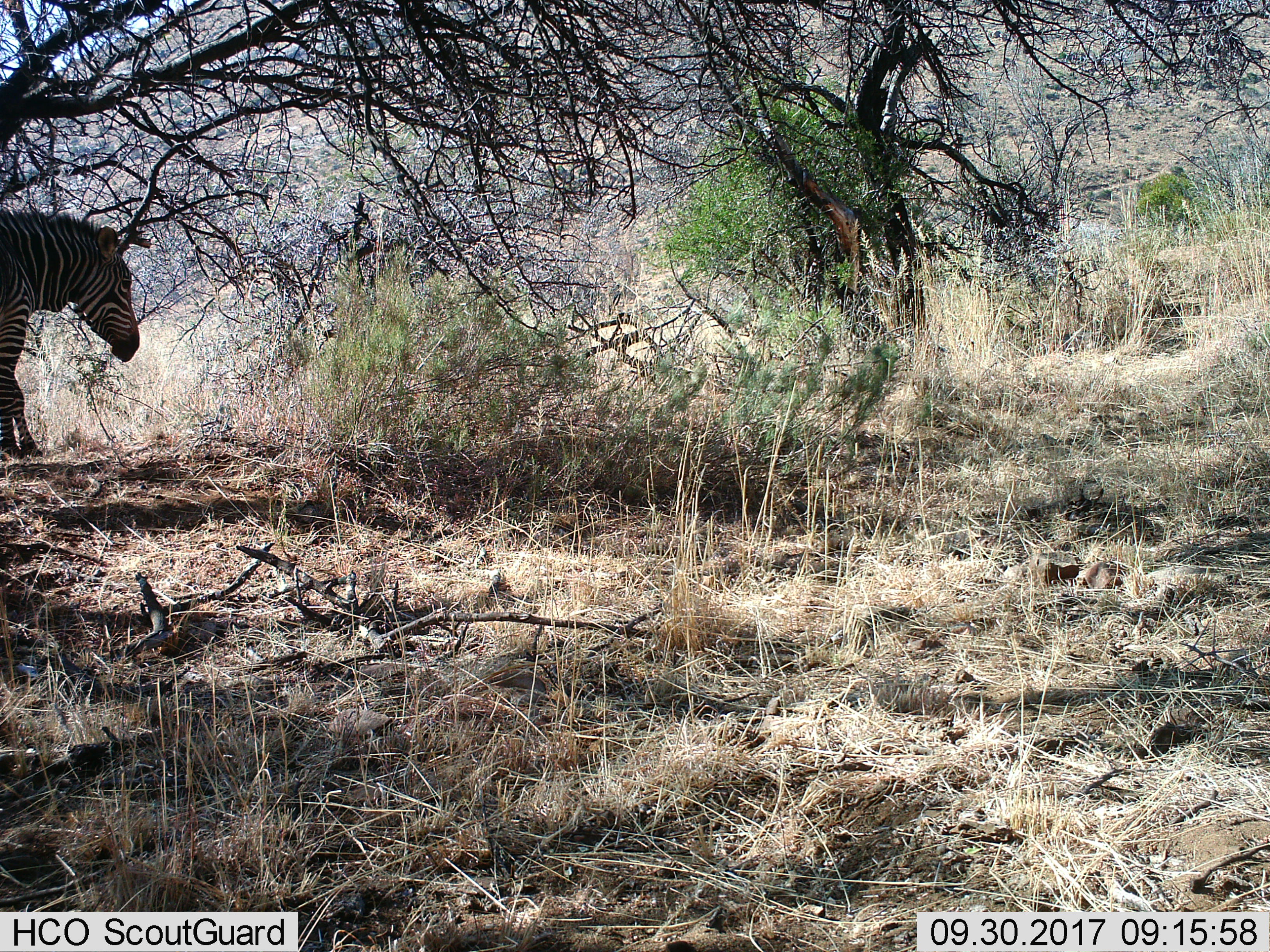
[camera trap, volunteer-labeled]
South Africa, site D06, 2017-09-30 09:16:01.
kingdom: Animalia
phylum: Chordata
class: Mammalia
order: Perissodactyla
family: Equidae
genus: Equus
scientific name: Equus zebra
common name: mountain zebra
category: zebramountain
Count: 1.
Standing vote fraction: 86%.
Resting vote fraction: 0%.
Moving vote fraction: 14%.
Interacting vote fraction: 0%.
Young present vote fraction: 0%.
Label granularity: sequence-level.